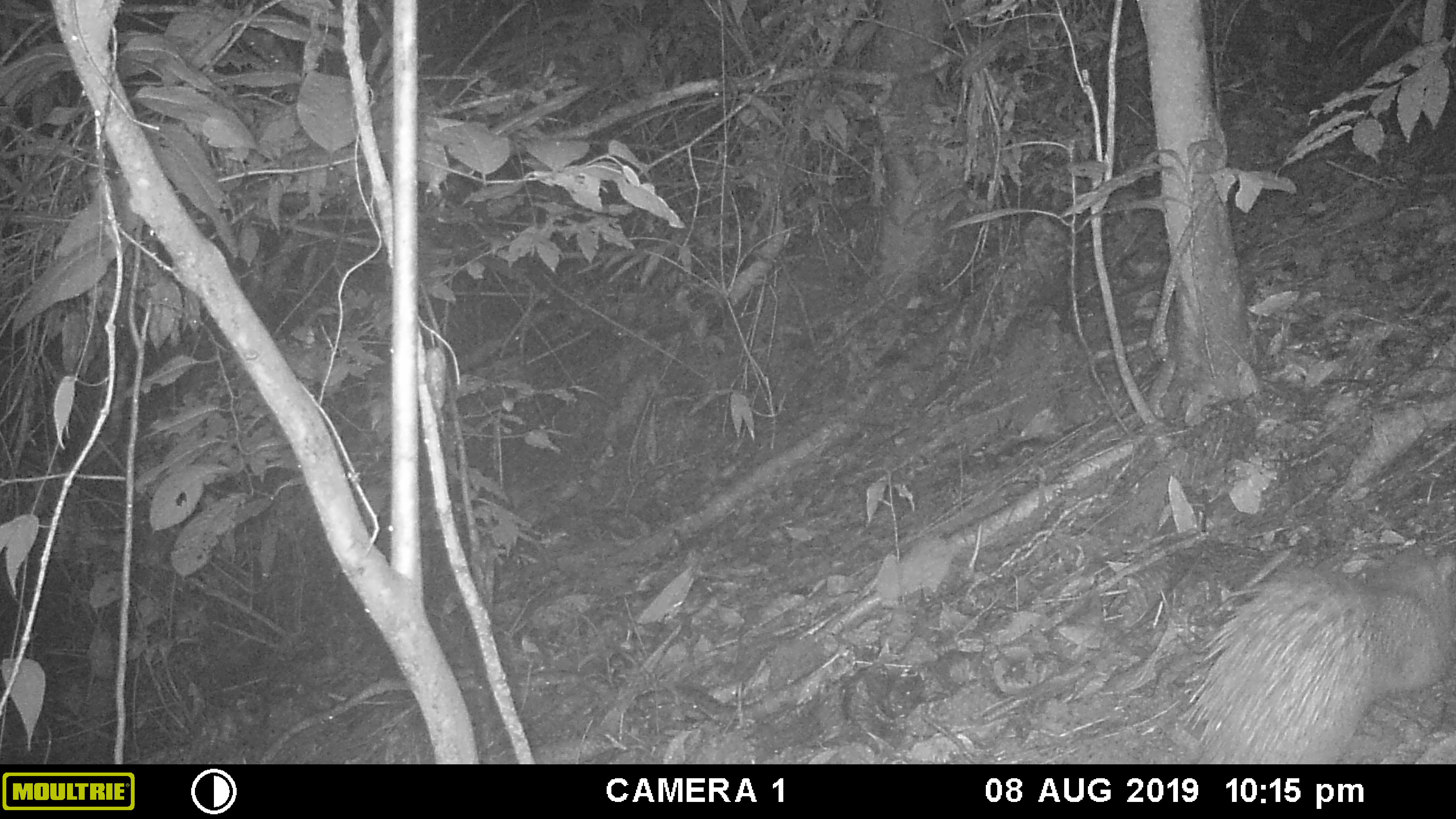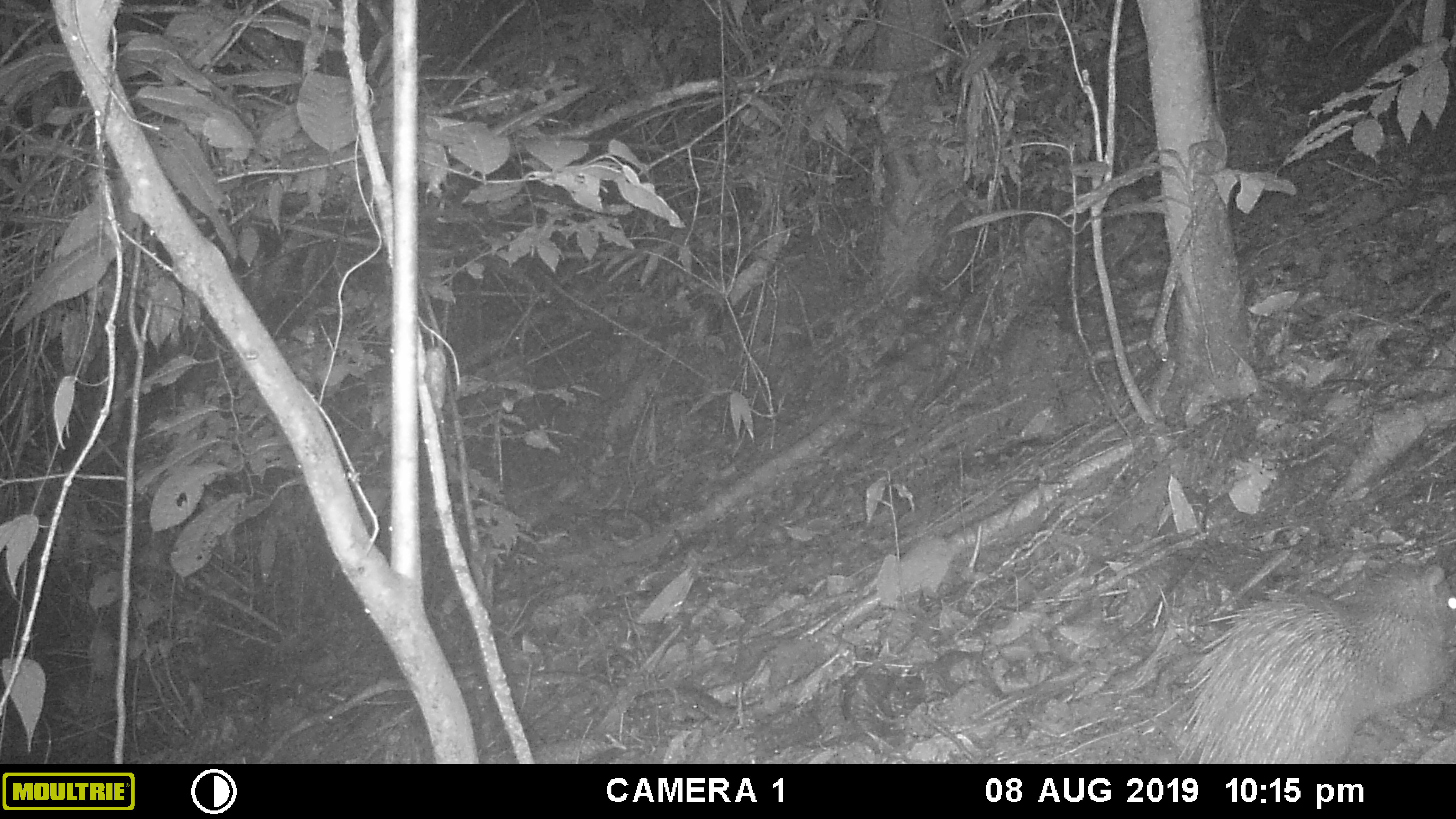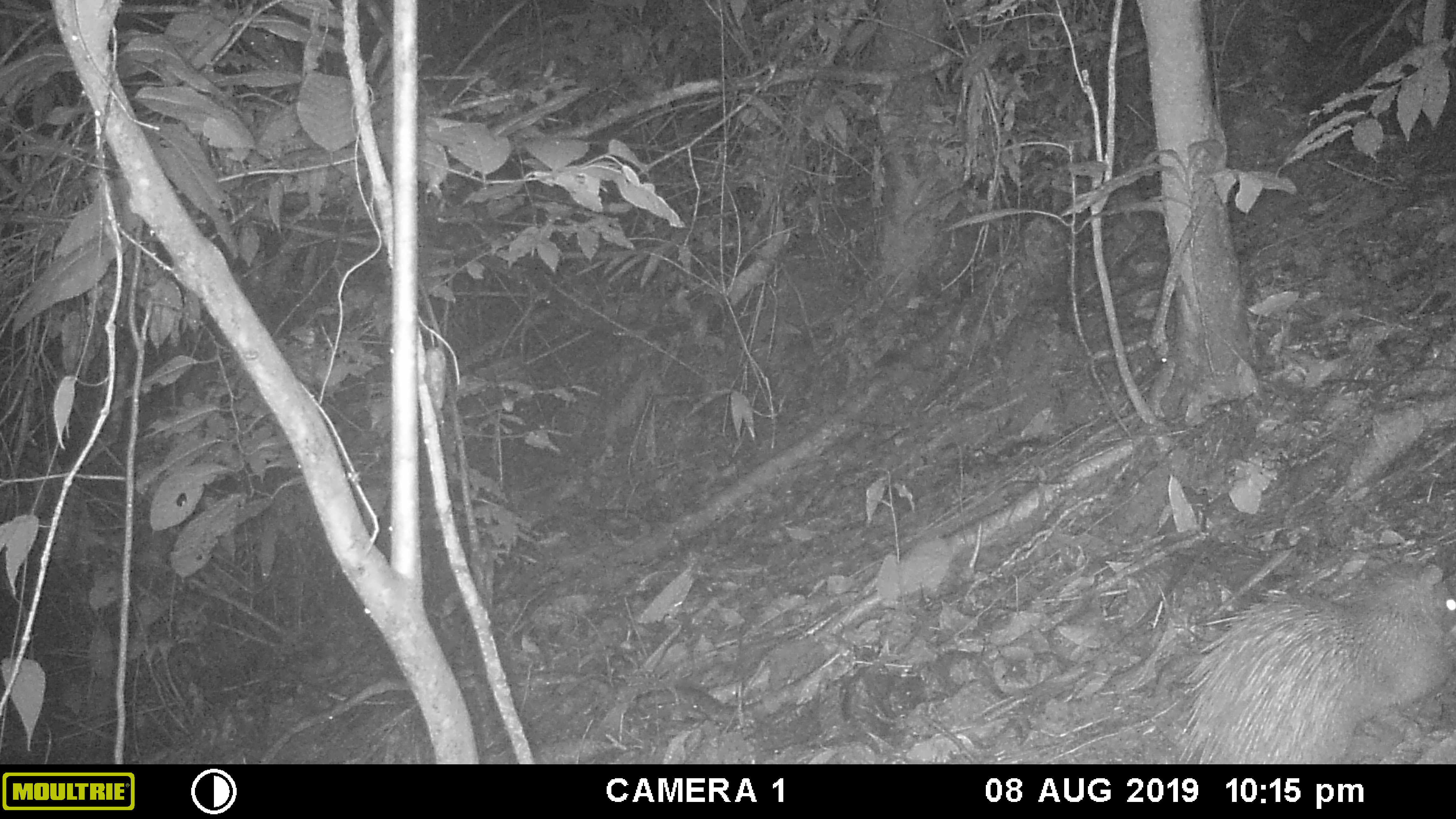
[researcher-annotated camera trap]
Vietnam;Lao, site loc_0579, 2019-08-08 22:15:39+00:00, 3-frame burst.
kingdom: Animalia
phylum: Chordata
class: Mammalia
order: Rodentia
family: Hystricidae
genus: Atherurus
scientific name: Atherurus macrourus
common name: asiatic brush-tailed porcupine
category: asiatic brush tailed porcupine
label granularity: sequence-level